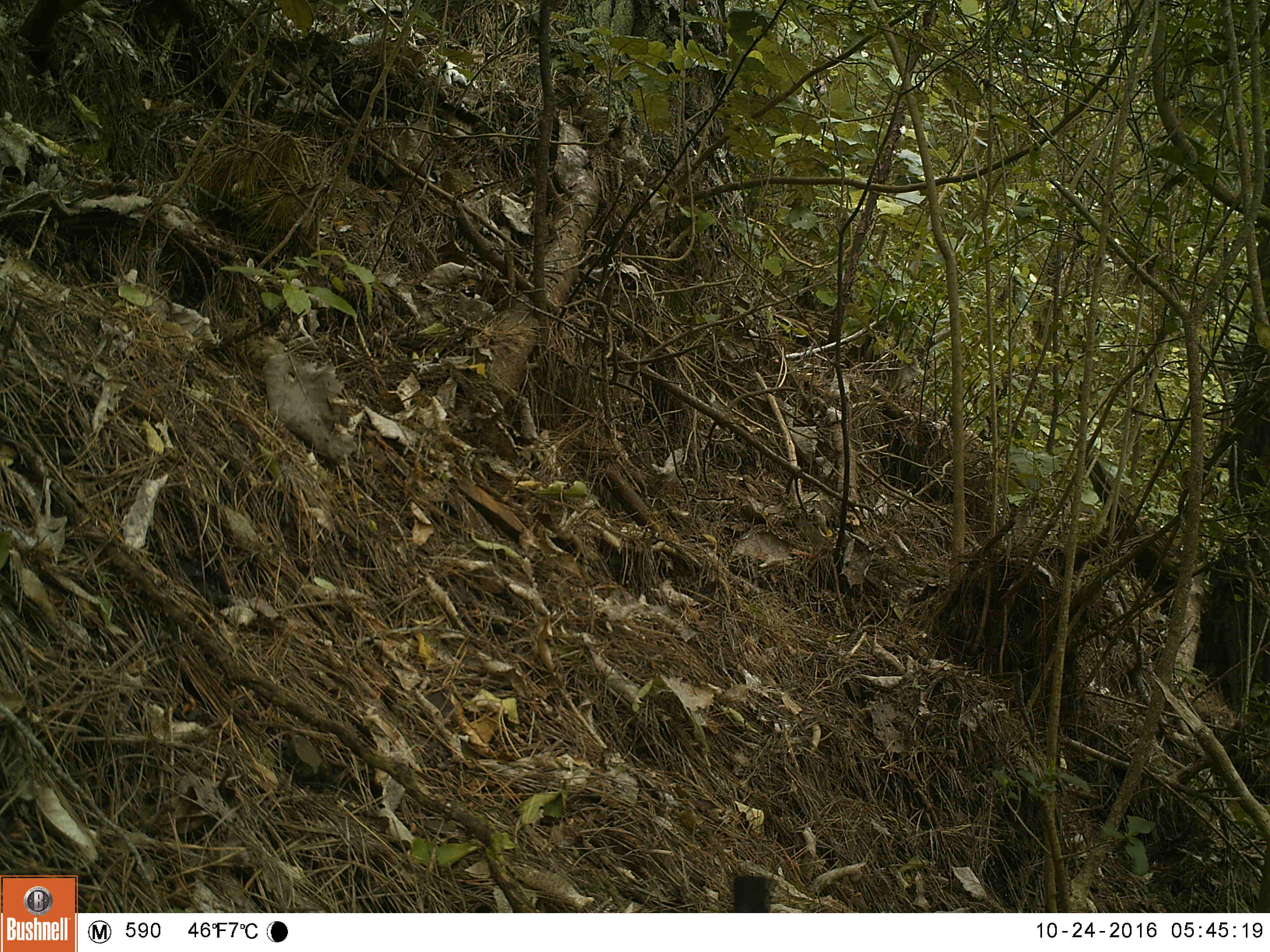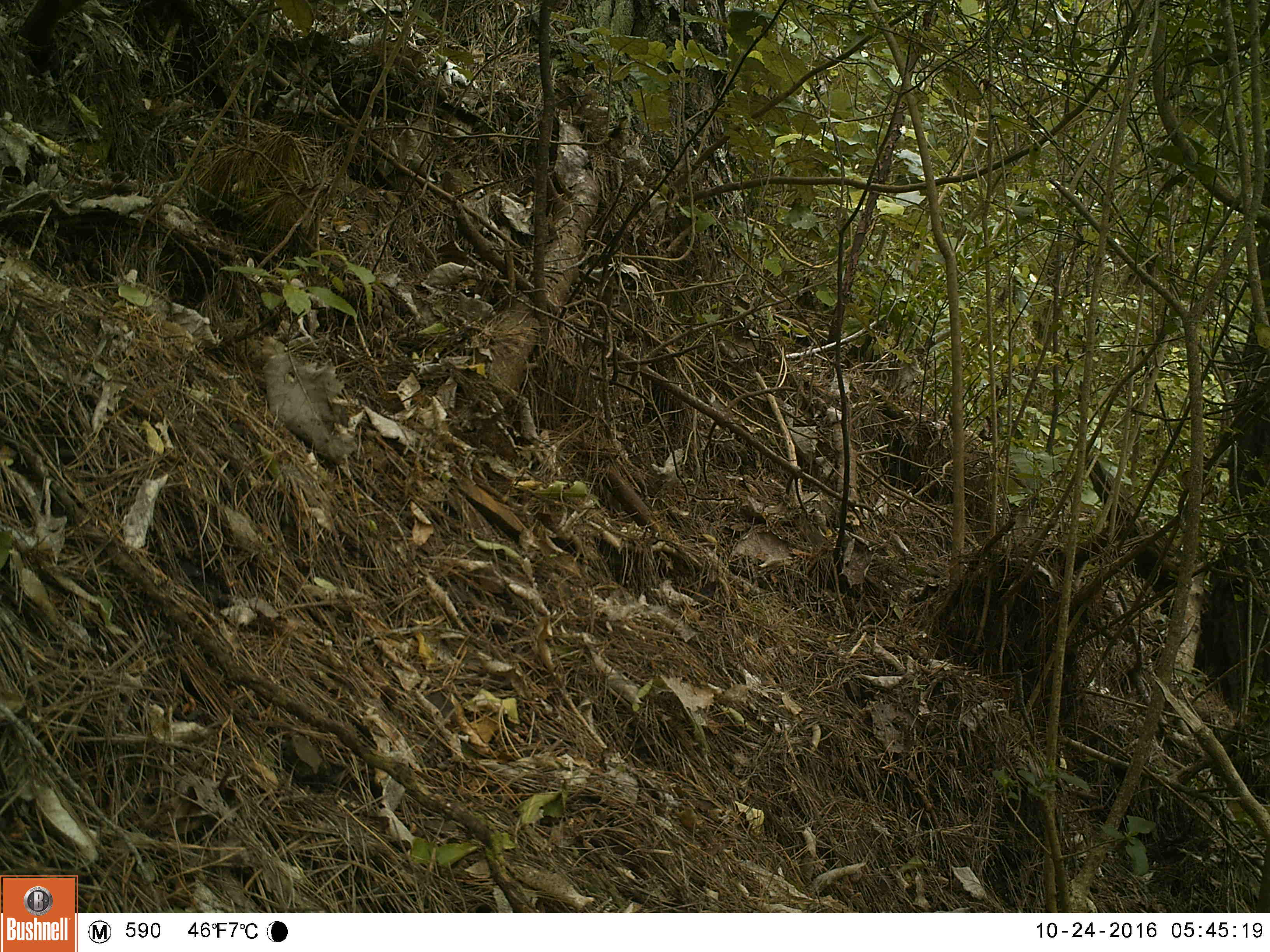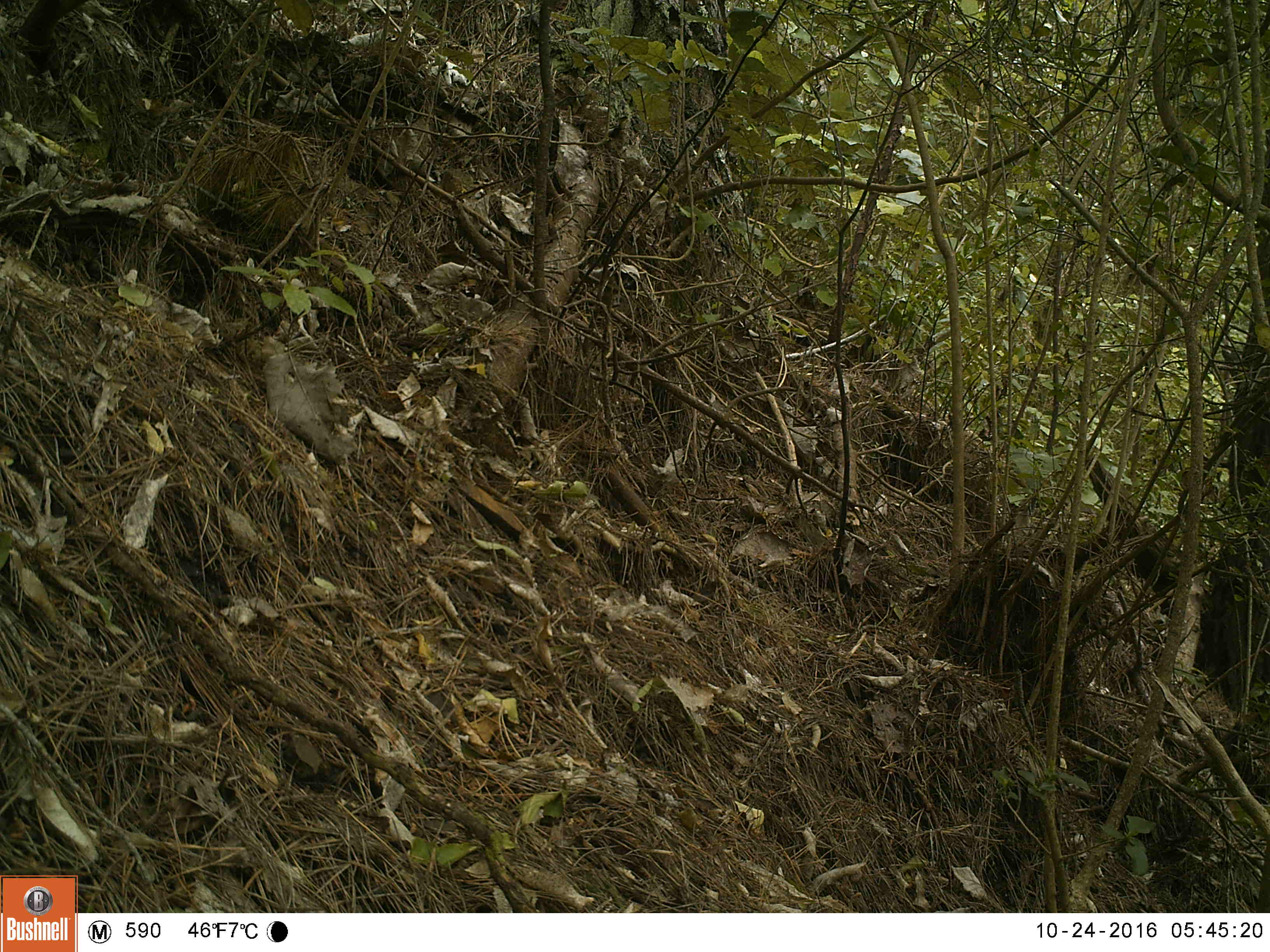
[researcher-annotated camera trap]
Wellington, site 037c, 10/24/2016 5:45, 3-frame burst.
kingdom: Animalia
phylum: Chordata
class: Aves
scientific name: Aves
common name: bird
Bird (Aves).